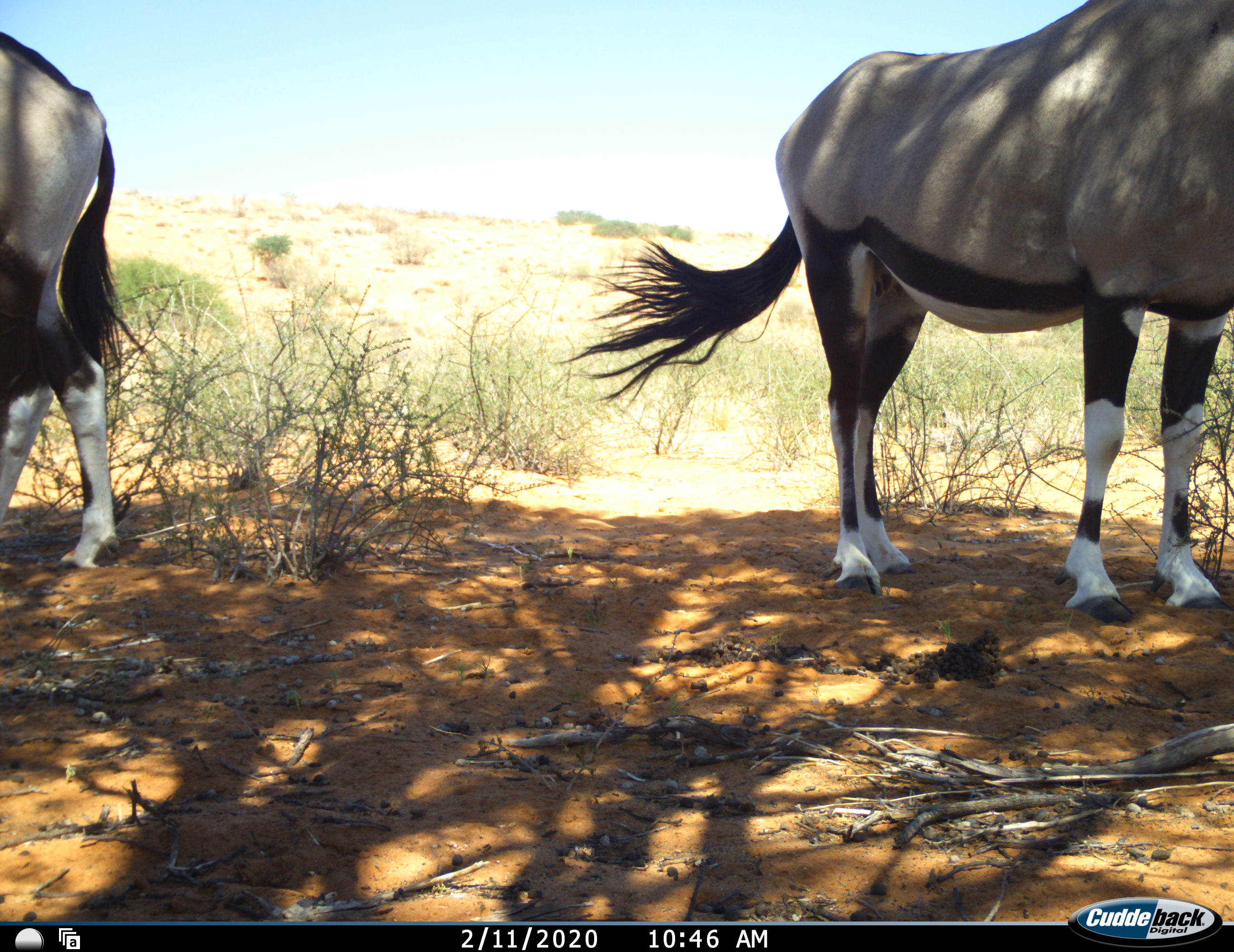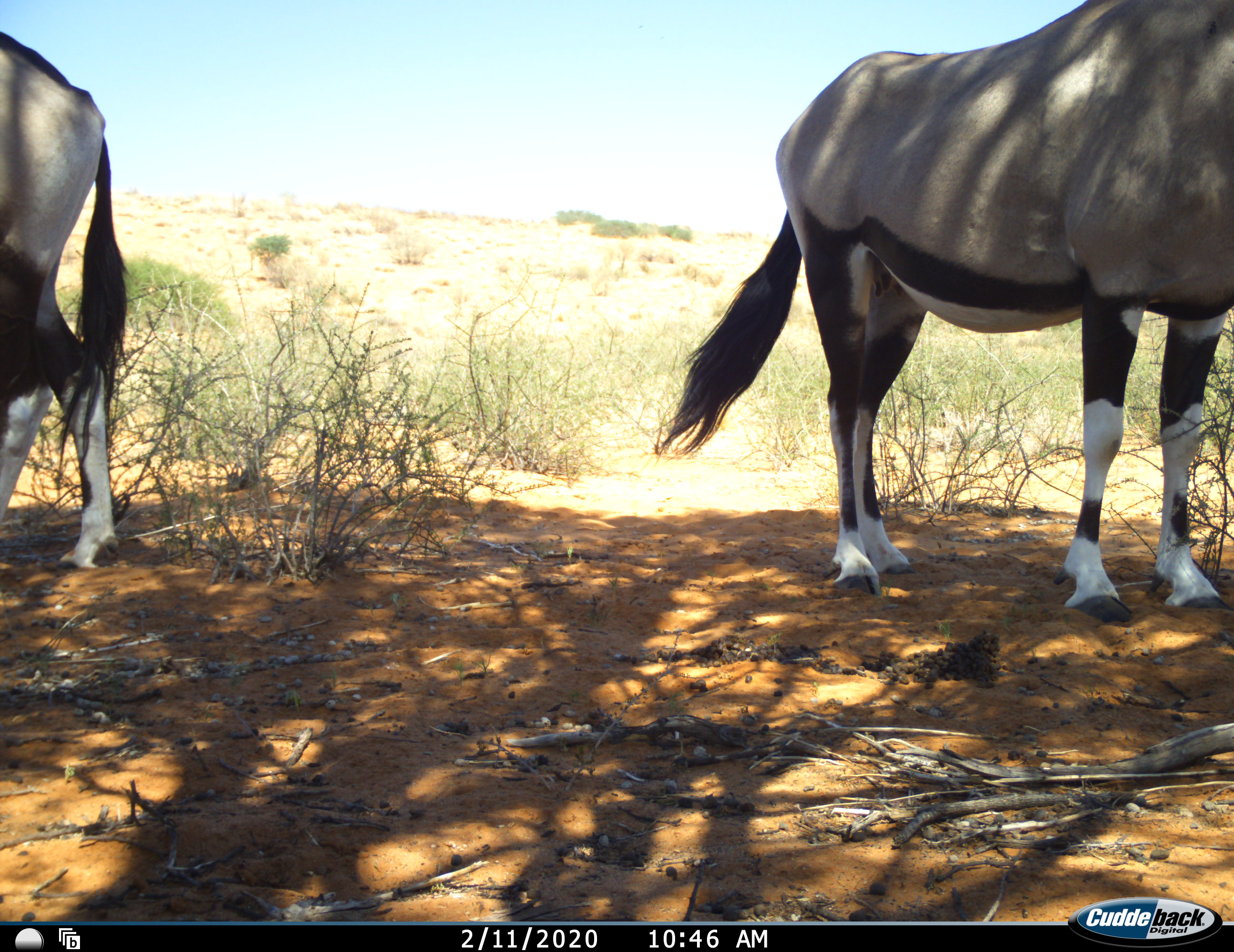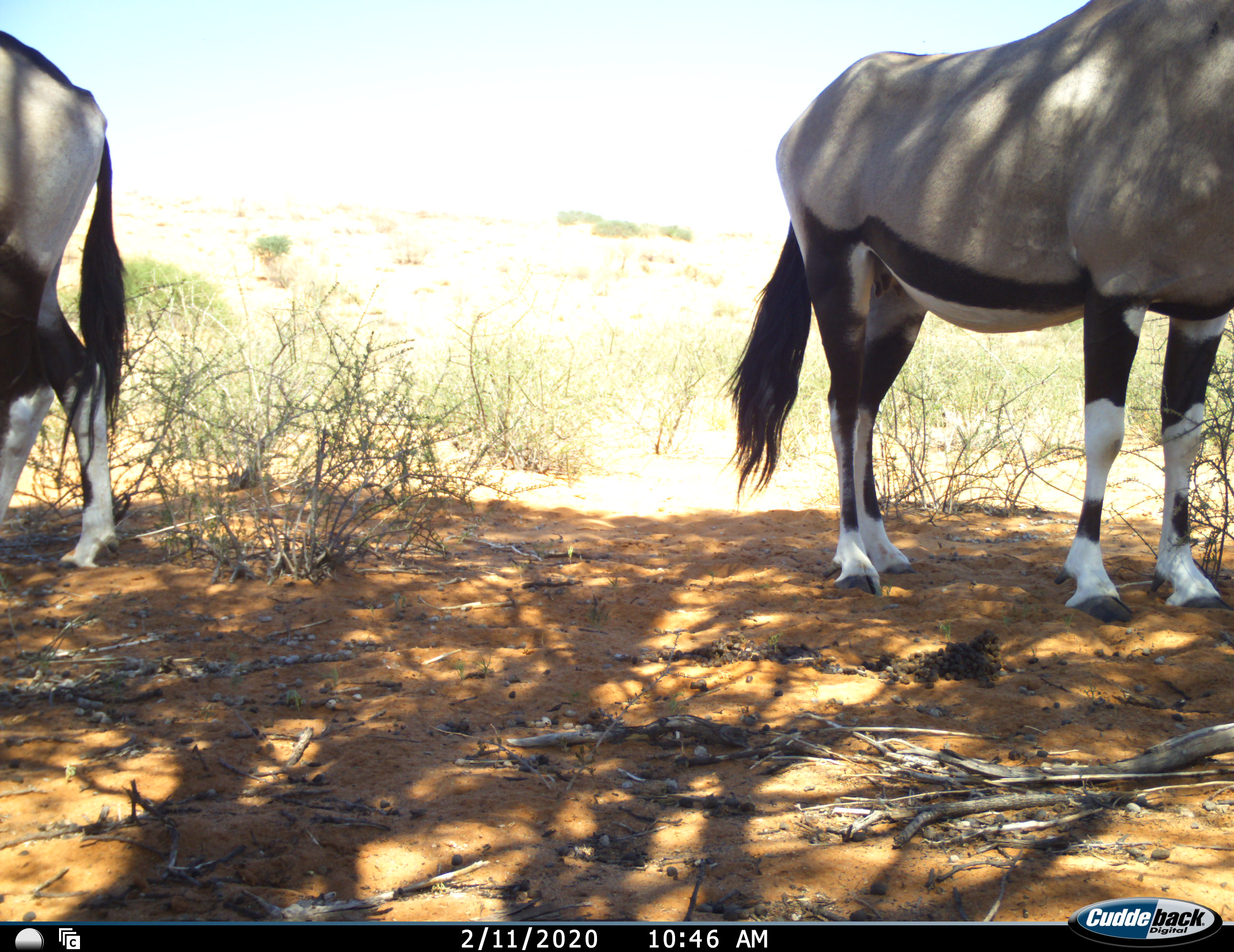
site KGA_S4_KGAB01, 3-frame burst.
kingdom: Animalia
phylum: Chordata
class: Mammalia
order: Artiodactyla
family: Bovidae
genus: Oryx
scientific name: Oryx gazella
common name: gemsbok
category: oryx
Oryx (gemsbok) (Oryx gazella), count 2. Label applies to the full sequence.